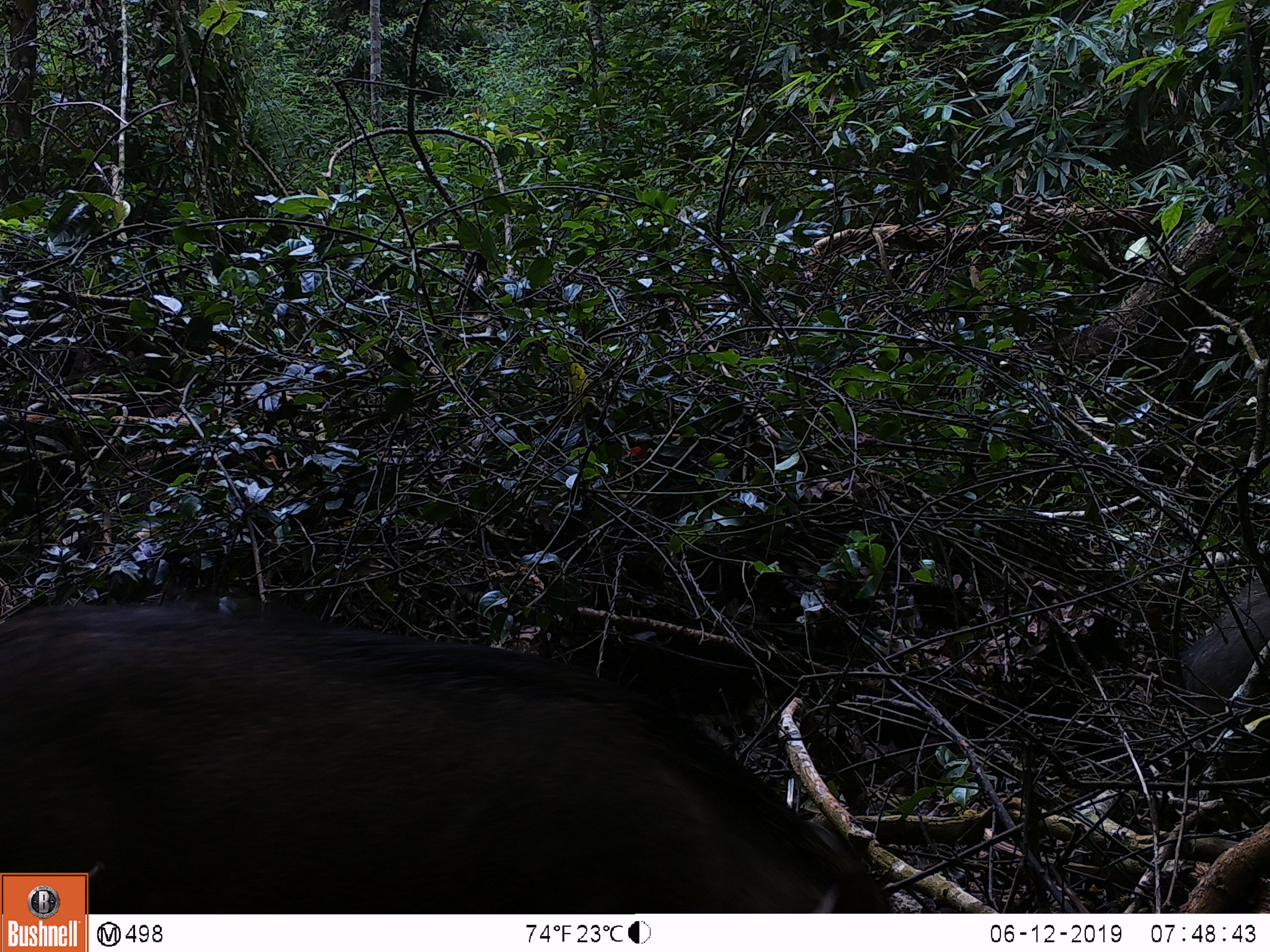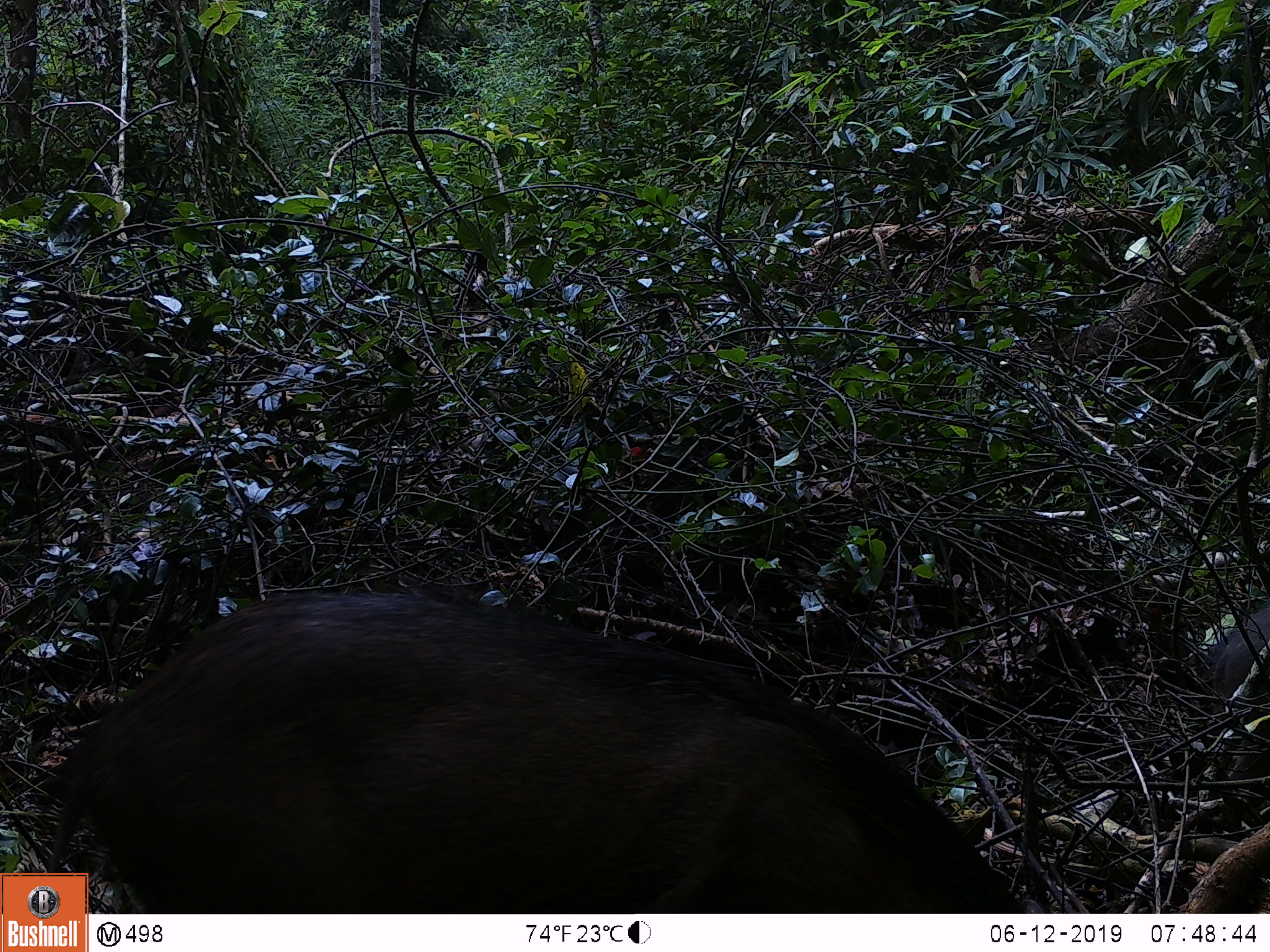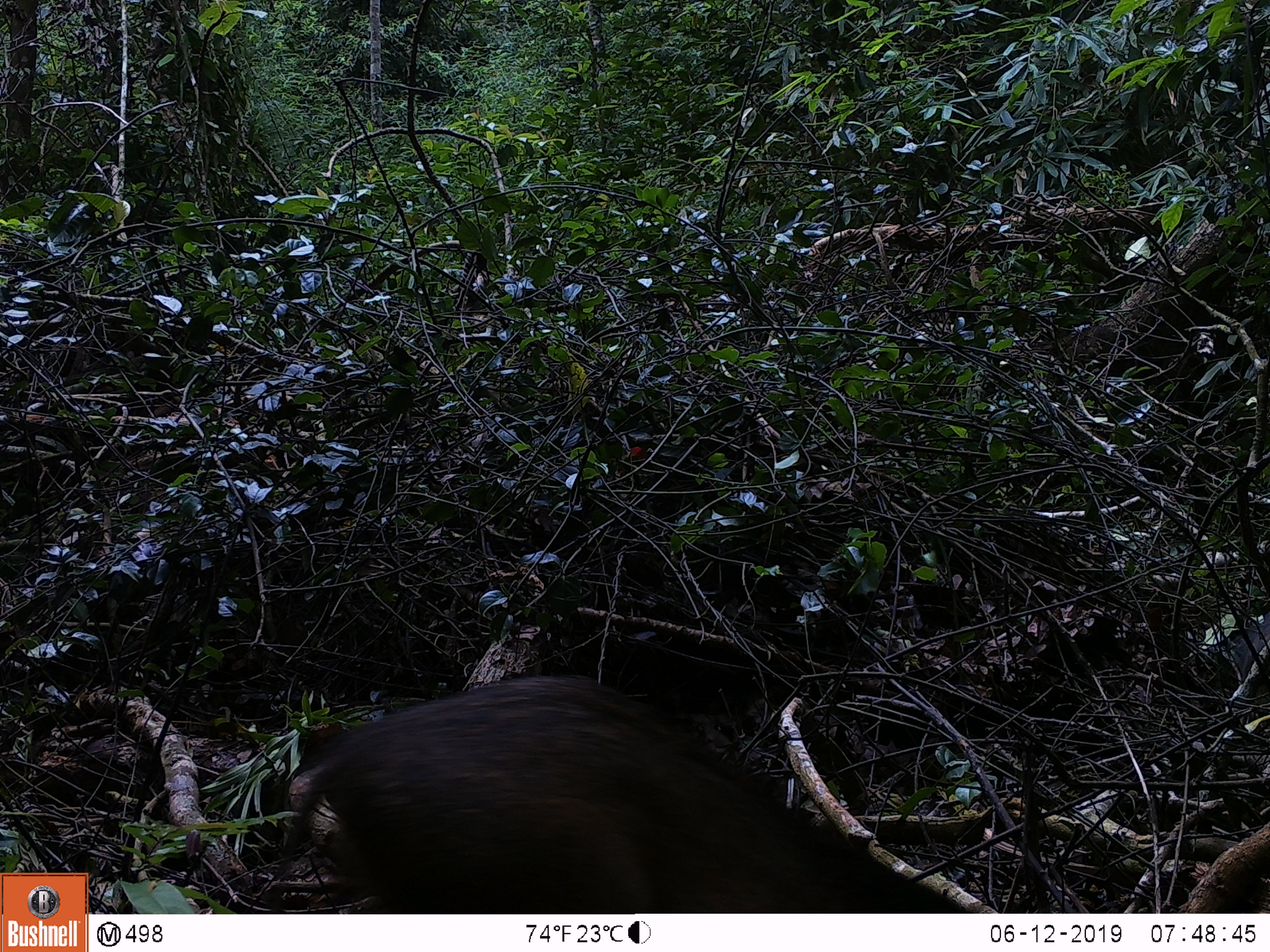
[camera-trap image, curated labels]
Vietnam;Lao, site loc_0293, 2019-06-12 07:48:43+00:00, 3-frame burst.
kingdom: Animalia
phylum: Chordata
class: Mammalia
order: Artiodactyla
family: Suidae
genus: Sus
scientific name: Sus scrofa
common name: eurasian wild pig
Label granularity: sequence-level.